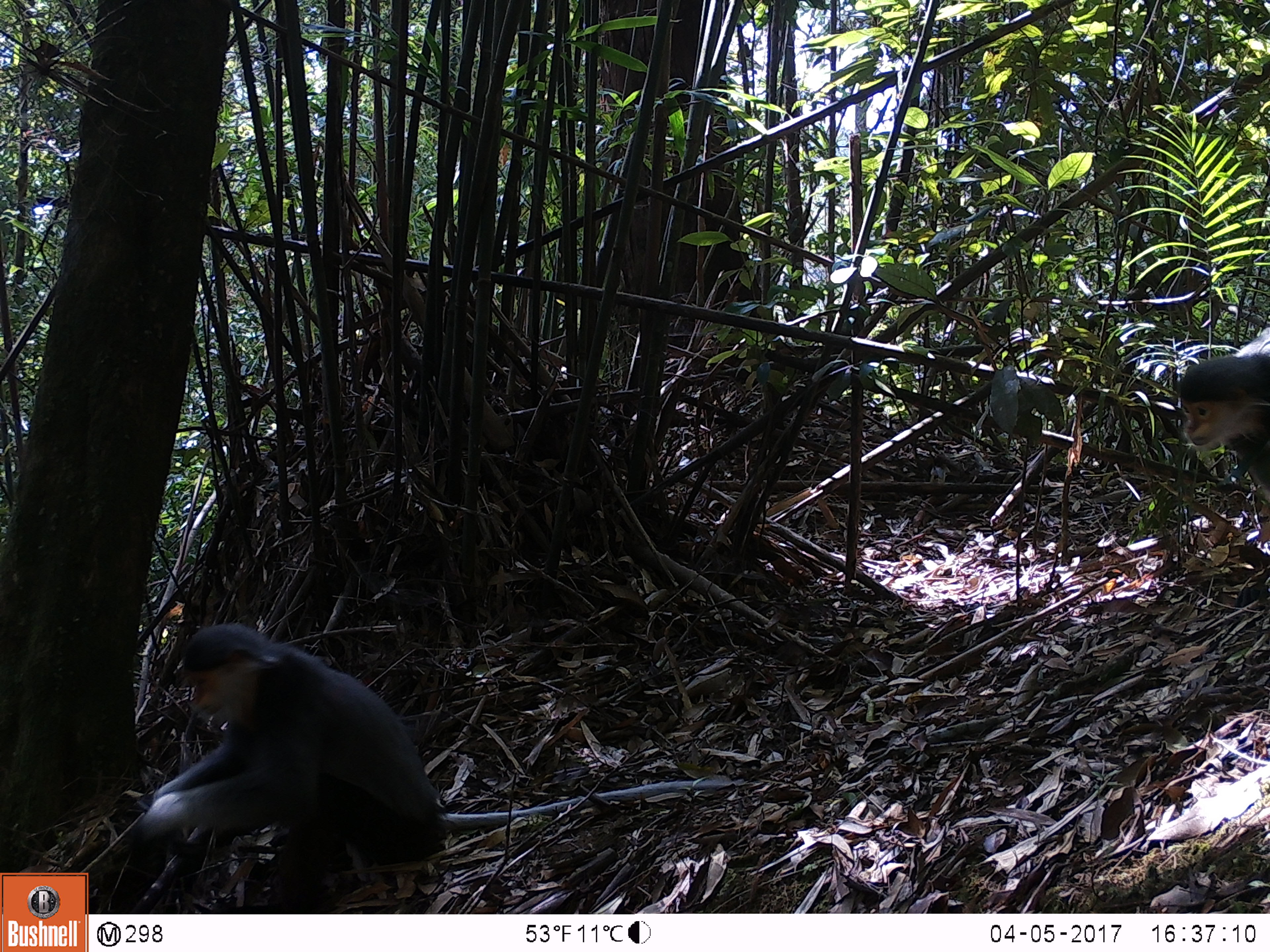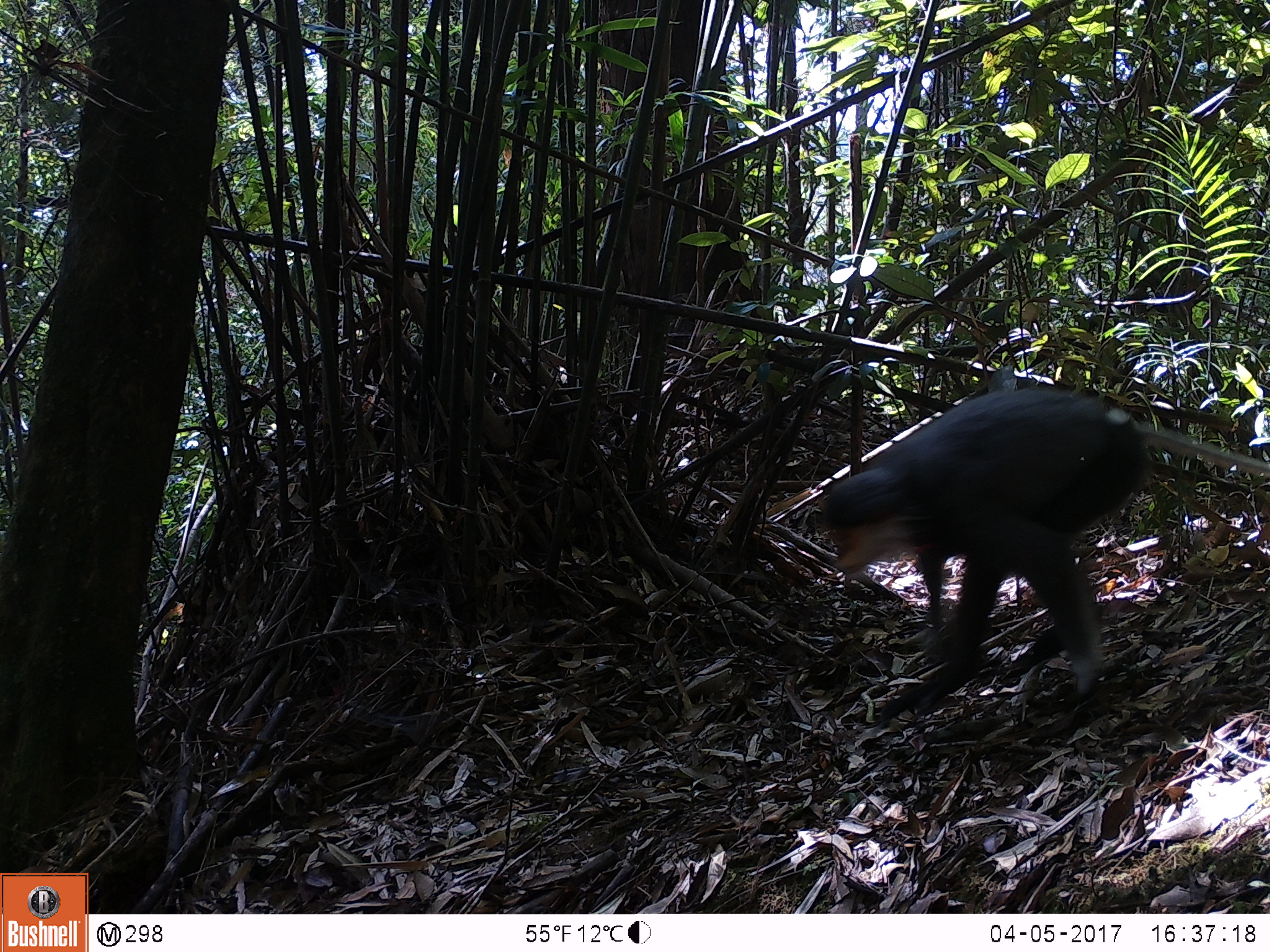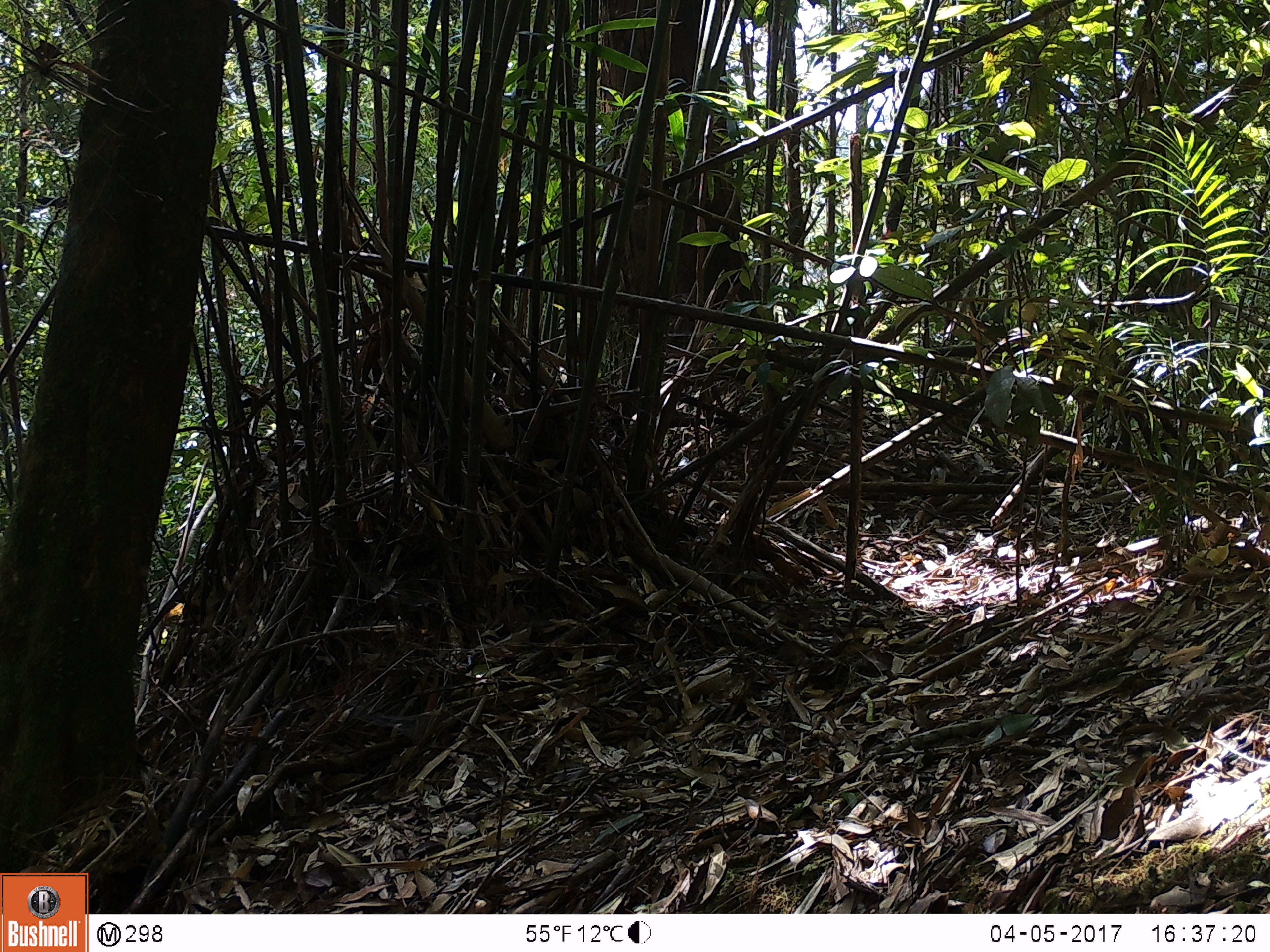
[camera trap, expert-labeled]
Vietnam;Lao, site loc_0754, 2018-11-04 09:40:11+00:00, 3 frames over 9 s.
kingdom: Animalia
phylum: Chordata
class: Mammalia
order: Primates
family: Cercopithecidae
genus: Pygathrix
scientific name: Pygathrix nemaeus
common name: red-shanked douc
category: red shanked douc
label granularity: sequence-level